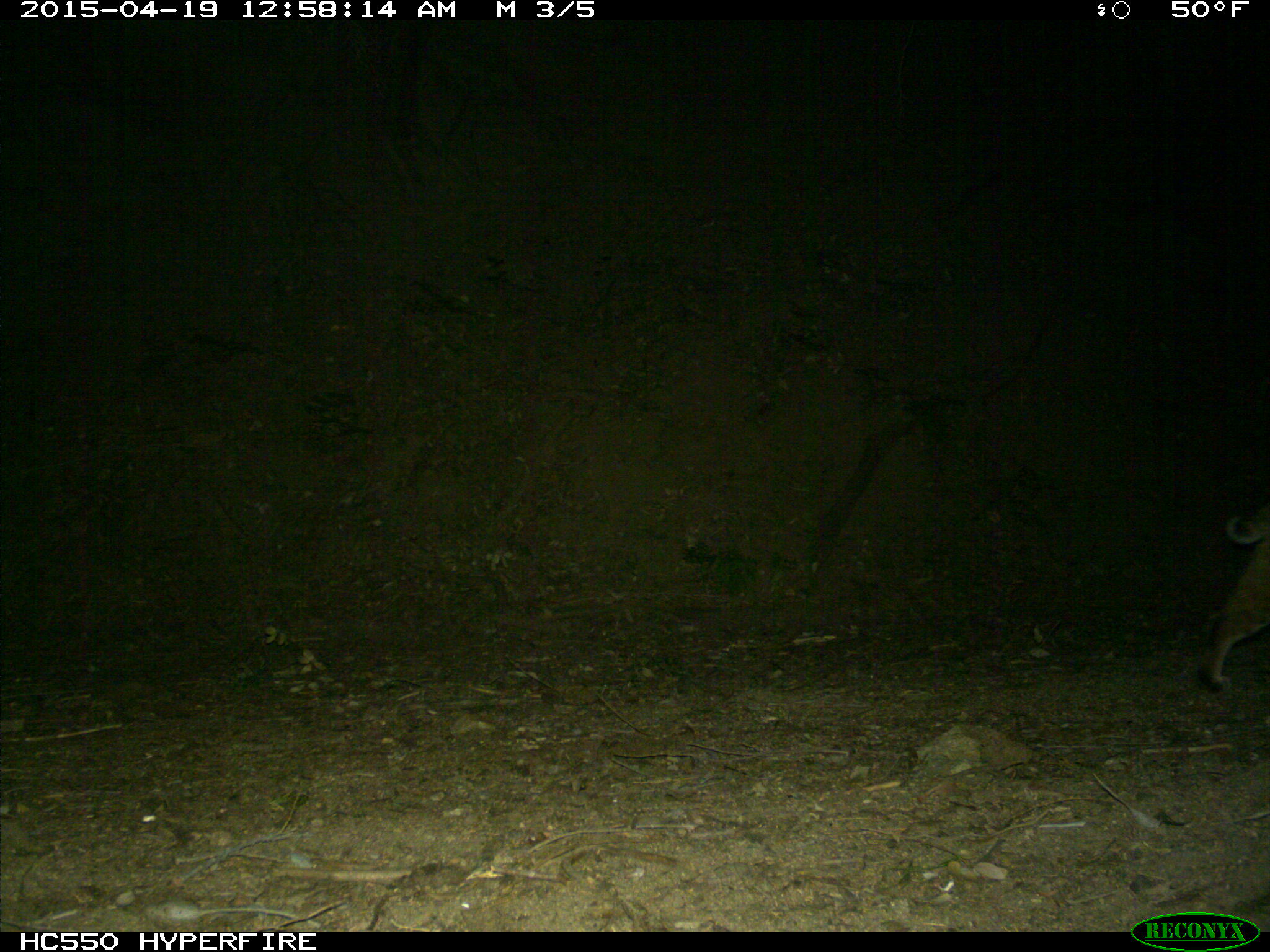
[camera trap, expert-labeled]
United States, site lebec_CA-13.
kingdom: Animalia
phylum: Chordata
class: Mammalia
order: Carnivora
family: Felidae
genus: Lynx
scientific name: Lynx rufus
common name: bobcat